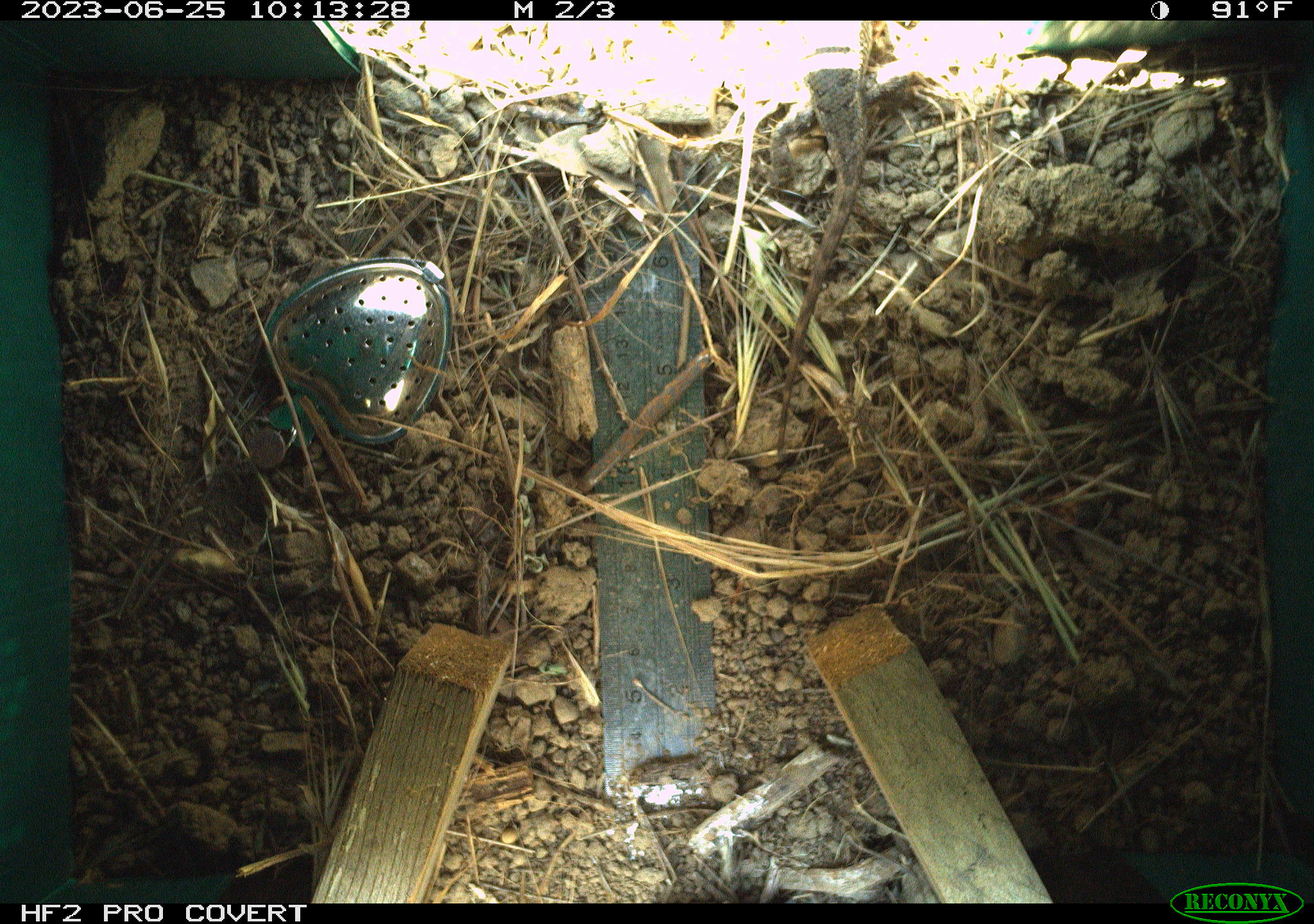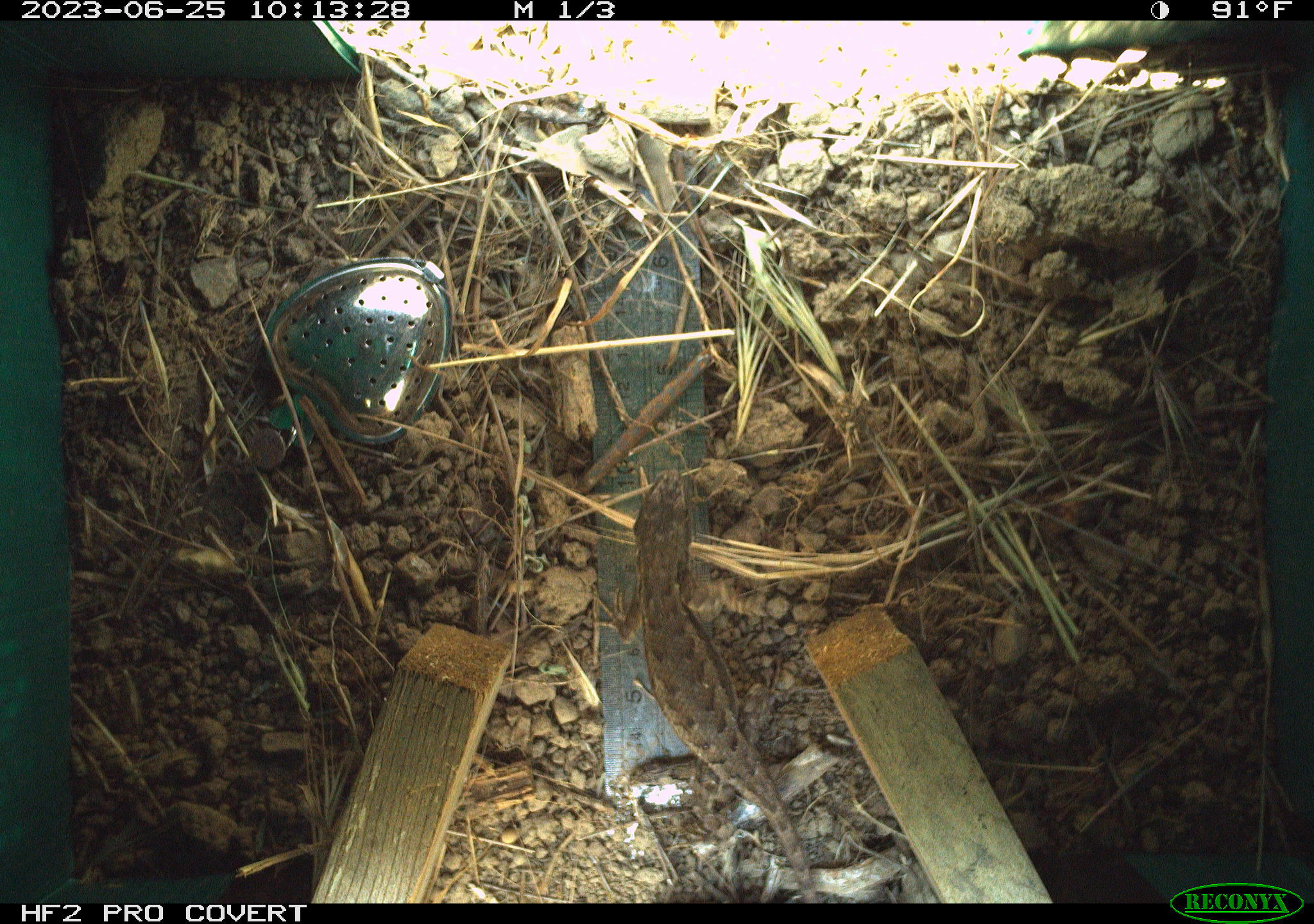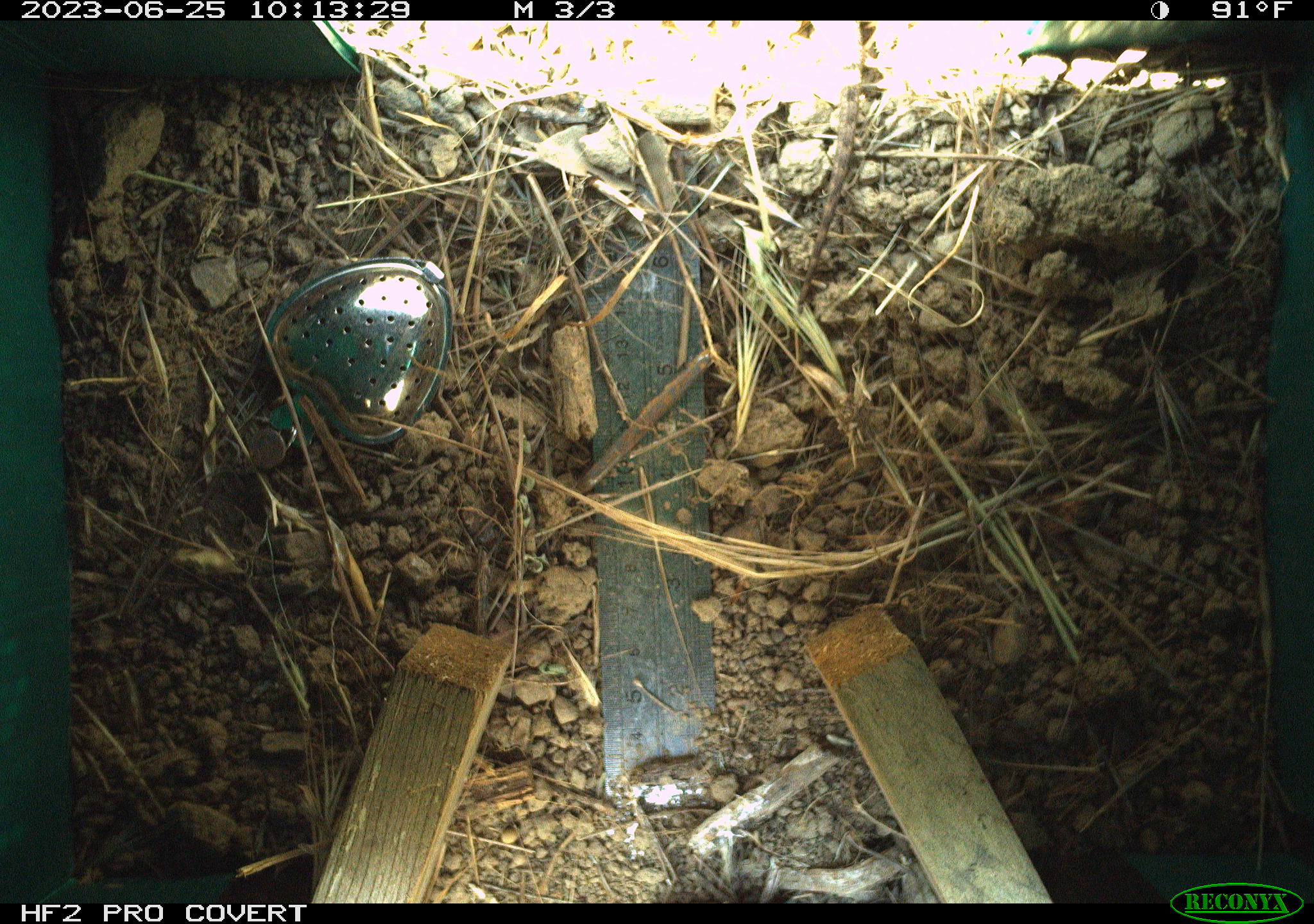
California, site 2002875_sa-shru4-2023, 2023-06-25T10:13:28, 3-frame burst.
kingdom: Animalia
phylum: Chordata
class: Reptilia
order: Squamata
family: Phrynosomatidae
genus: Sceloporus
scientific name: Sceloporus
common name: spiny lizards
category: sceloporus species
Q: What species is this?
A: Sceloporus species (spiny lizards) (Sceloporus).